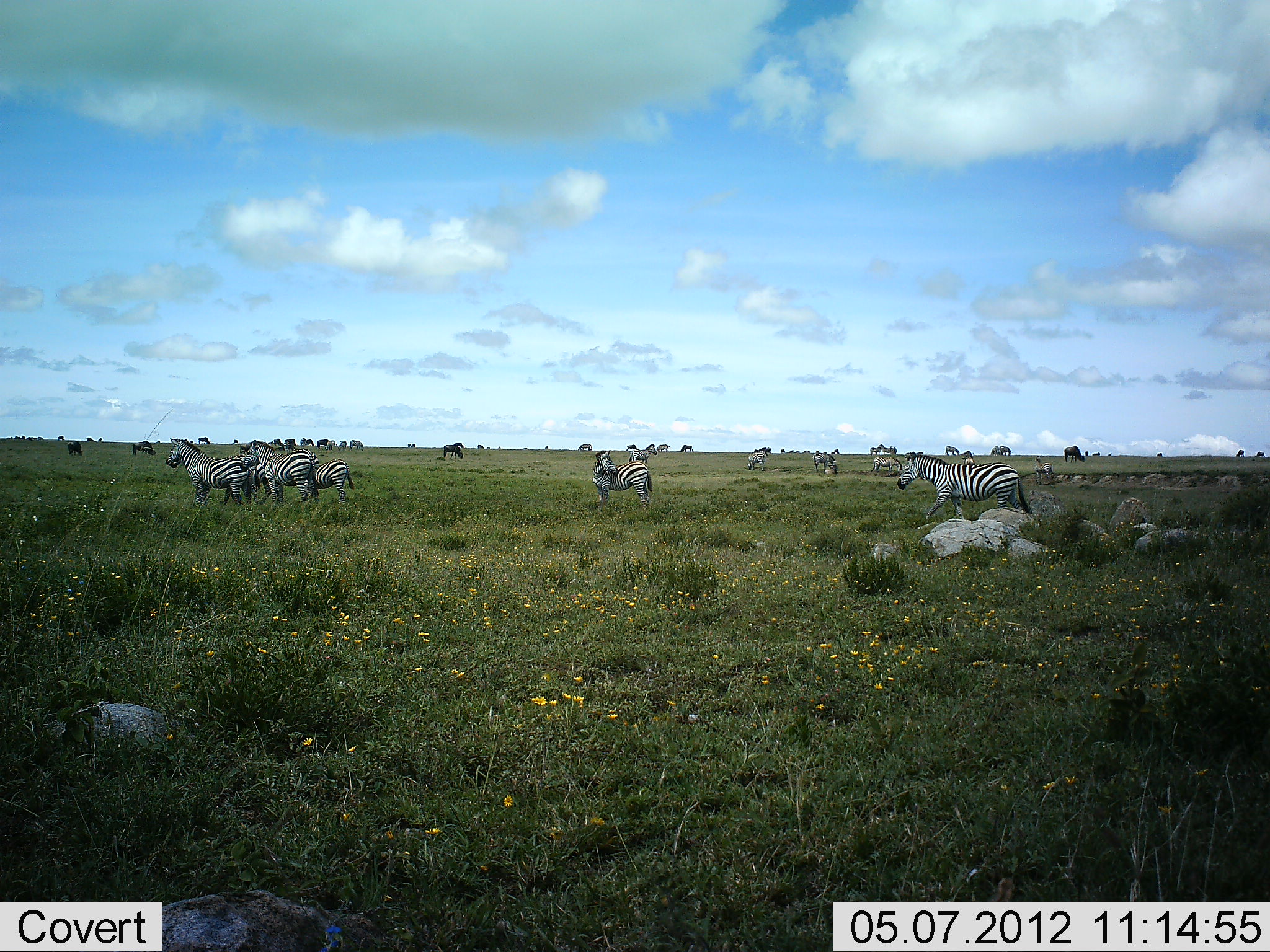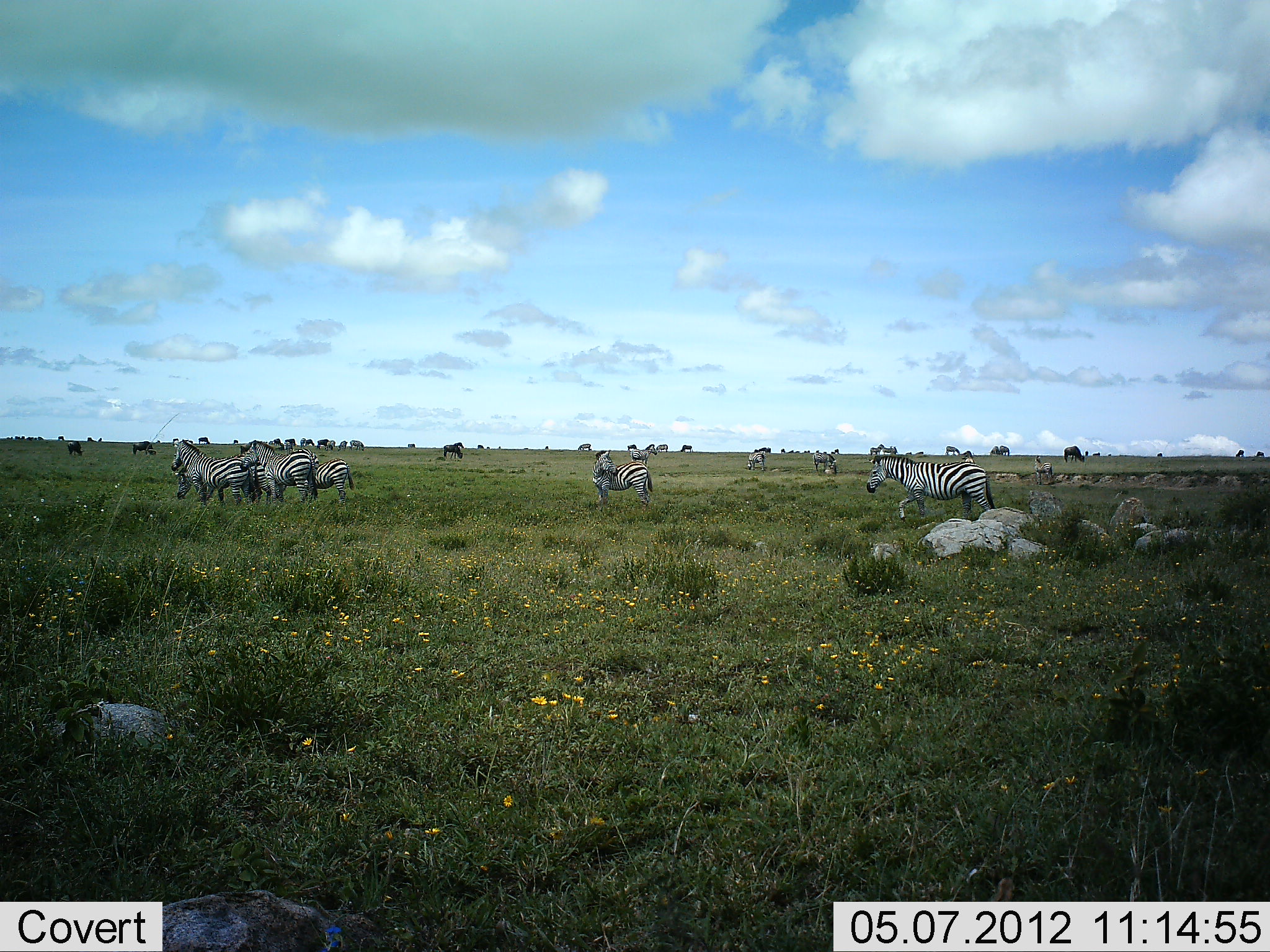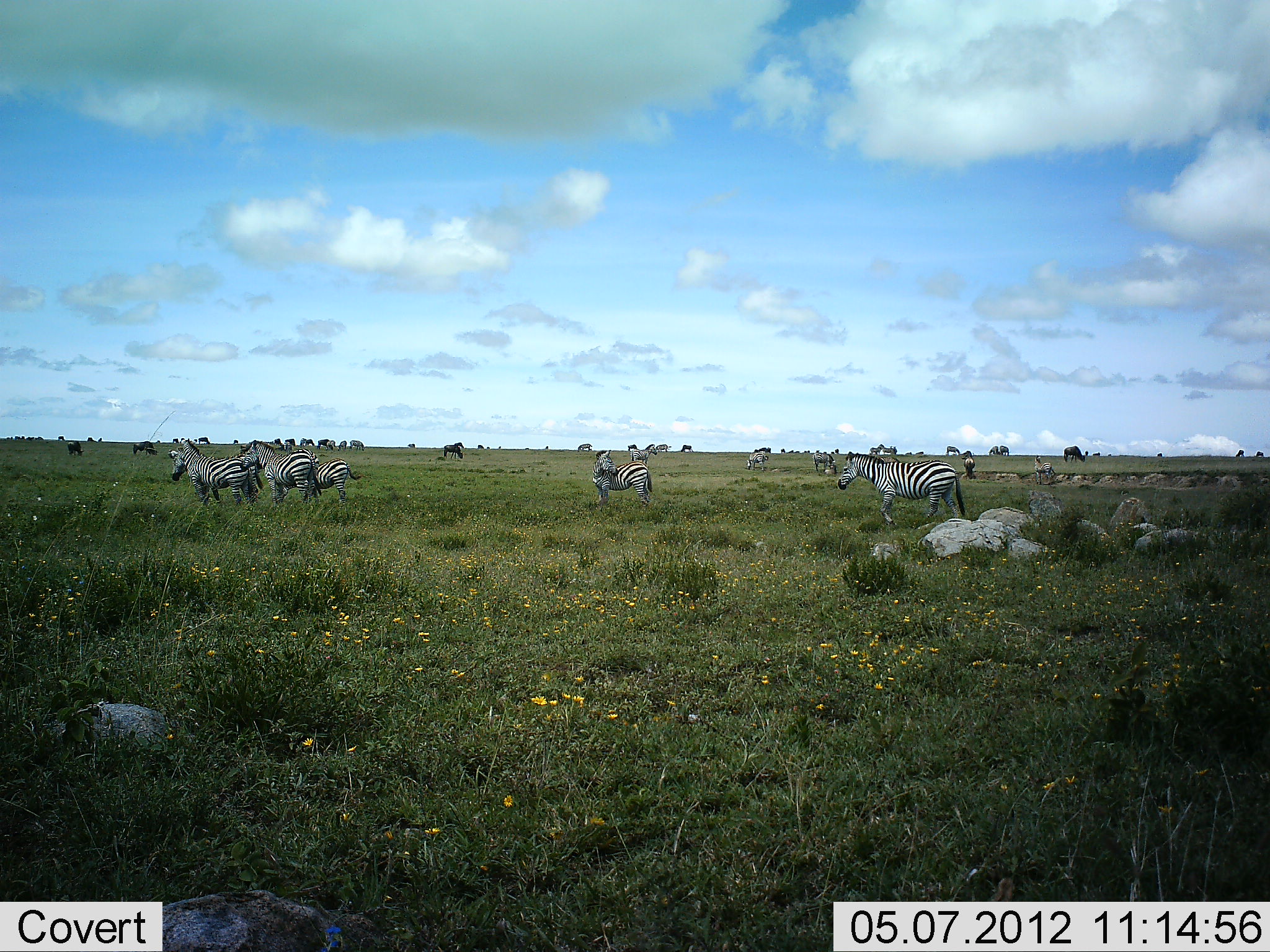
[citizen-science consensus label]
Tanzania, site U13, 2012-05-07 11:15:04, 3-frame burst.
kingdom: Animalia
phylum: Chordata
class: Mammalia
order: Perissodactyla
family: Equidae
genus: Equus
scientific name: Equus quagga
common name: plains zebra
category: zebra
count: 11-50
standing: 88%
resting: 6%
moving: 75%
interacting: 0%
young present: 0%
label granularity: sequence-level